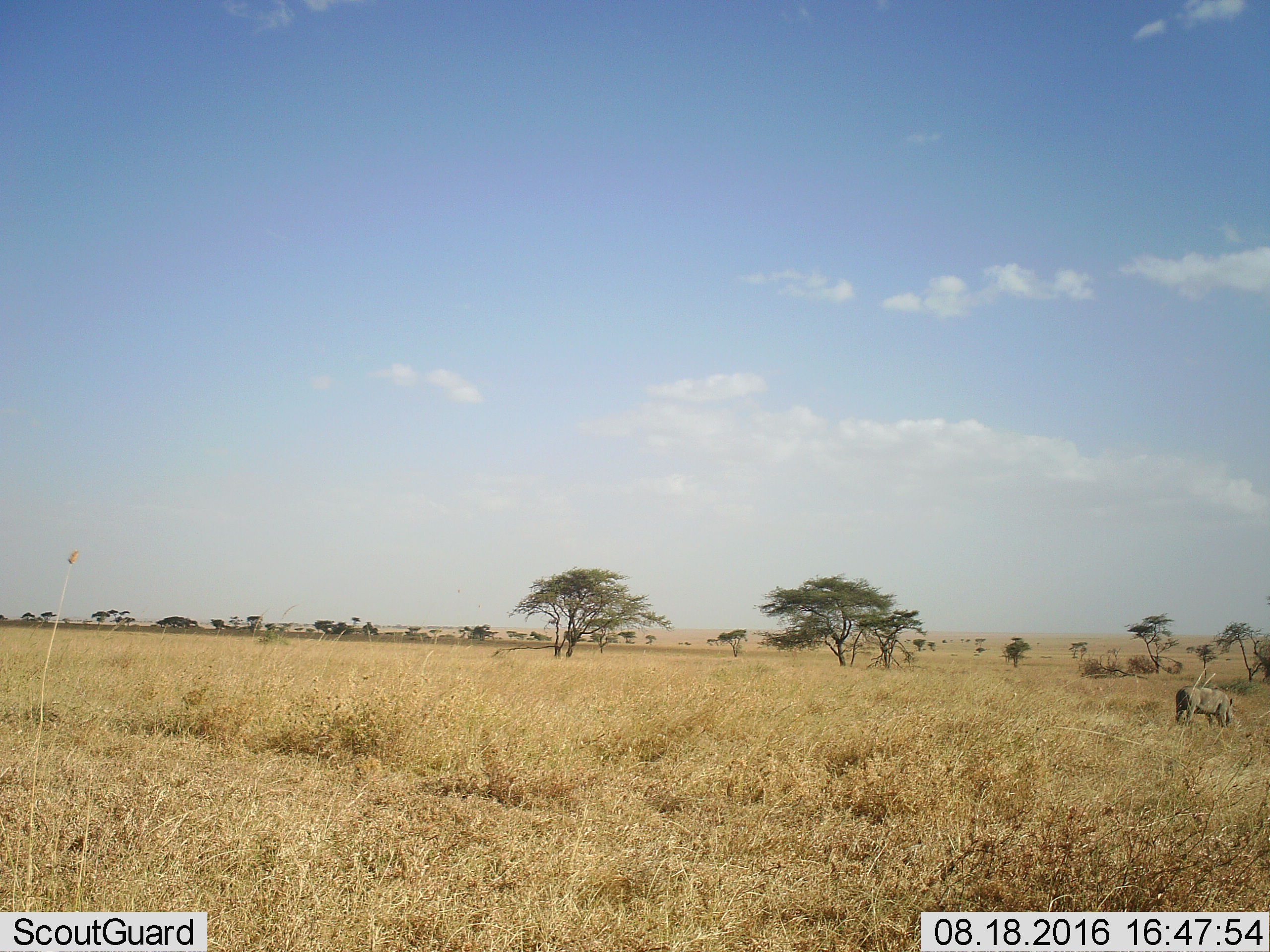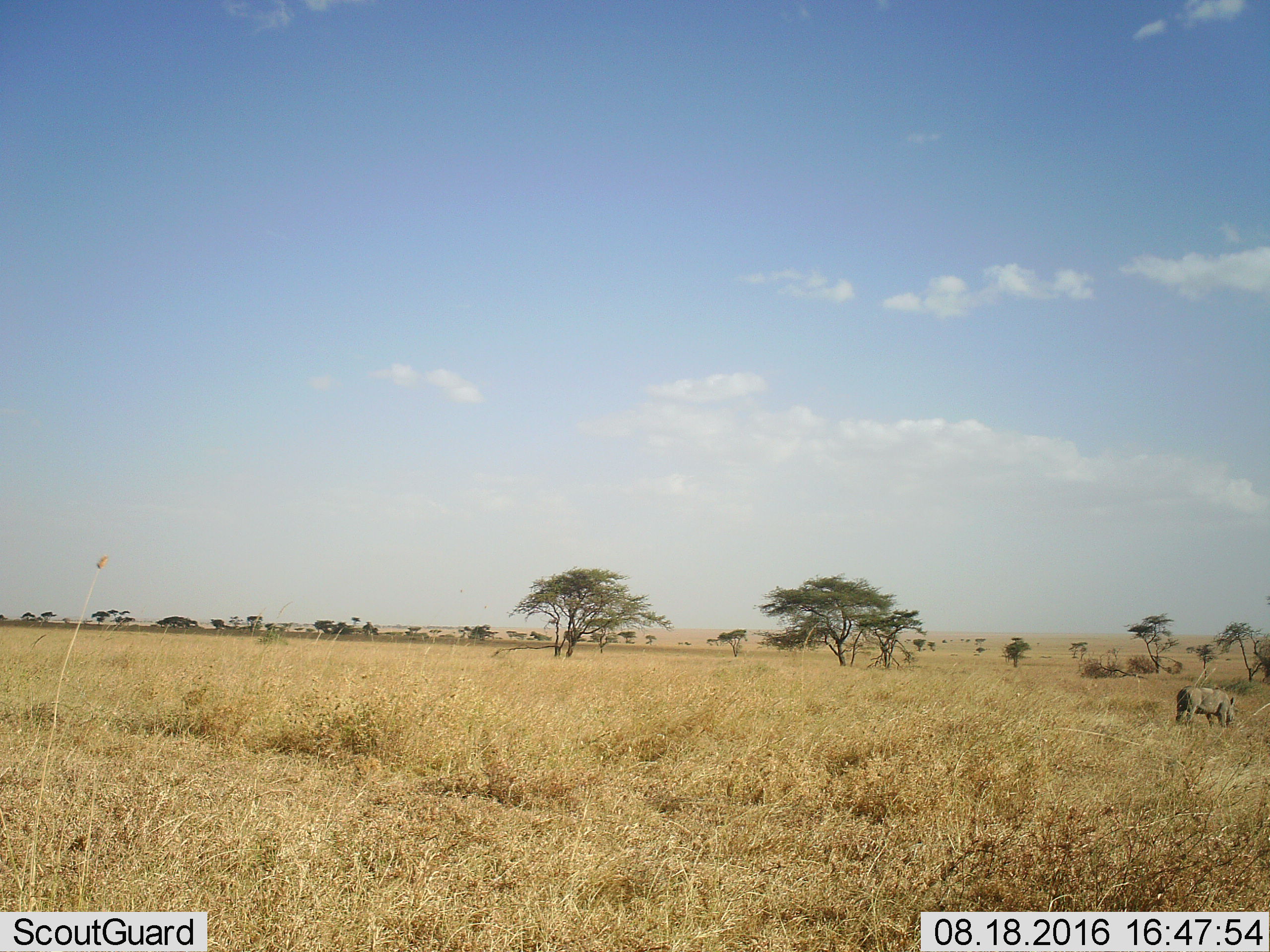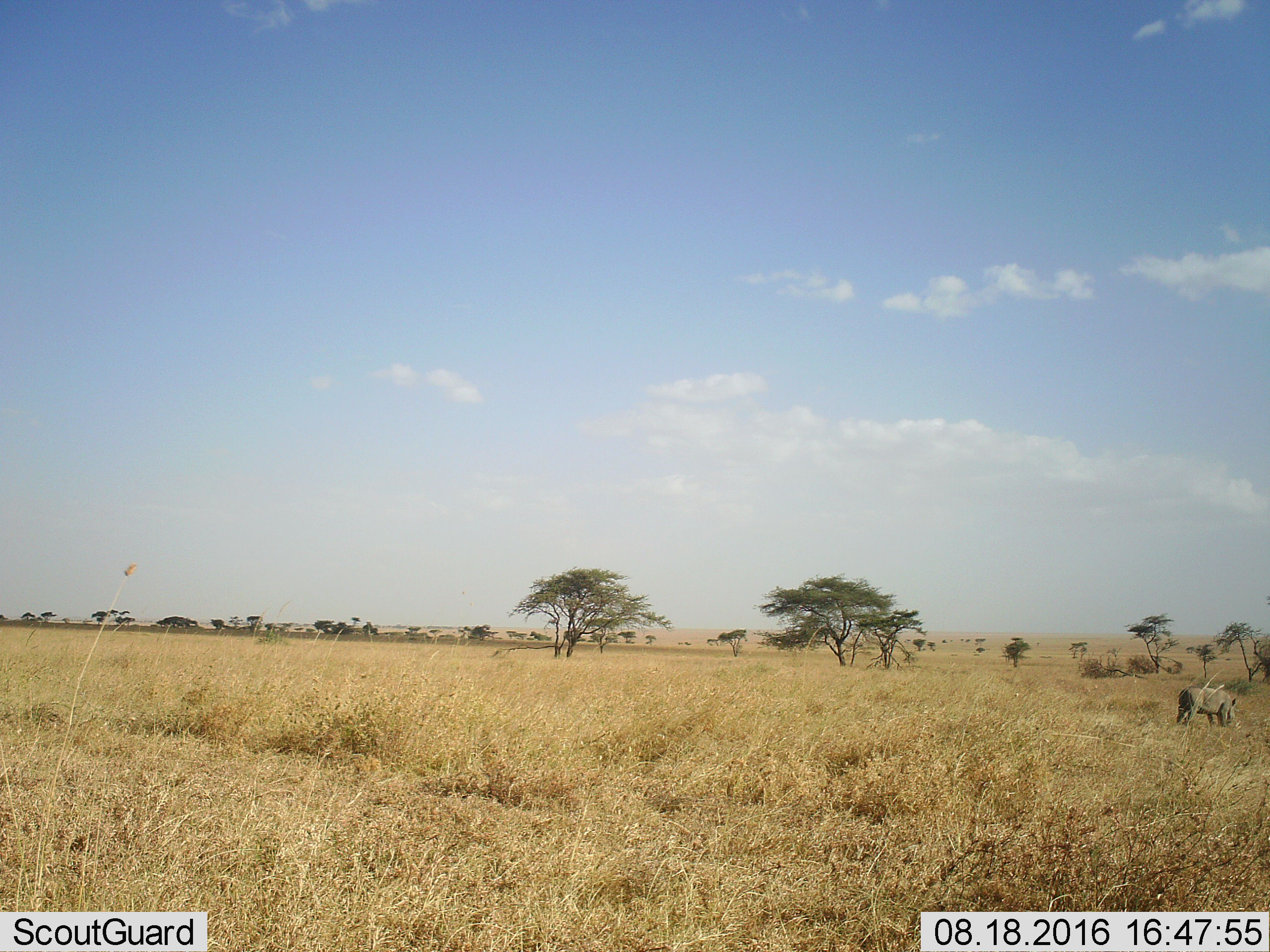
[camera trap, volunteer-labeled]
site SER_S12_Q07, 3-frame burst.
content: unidentified animal